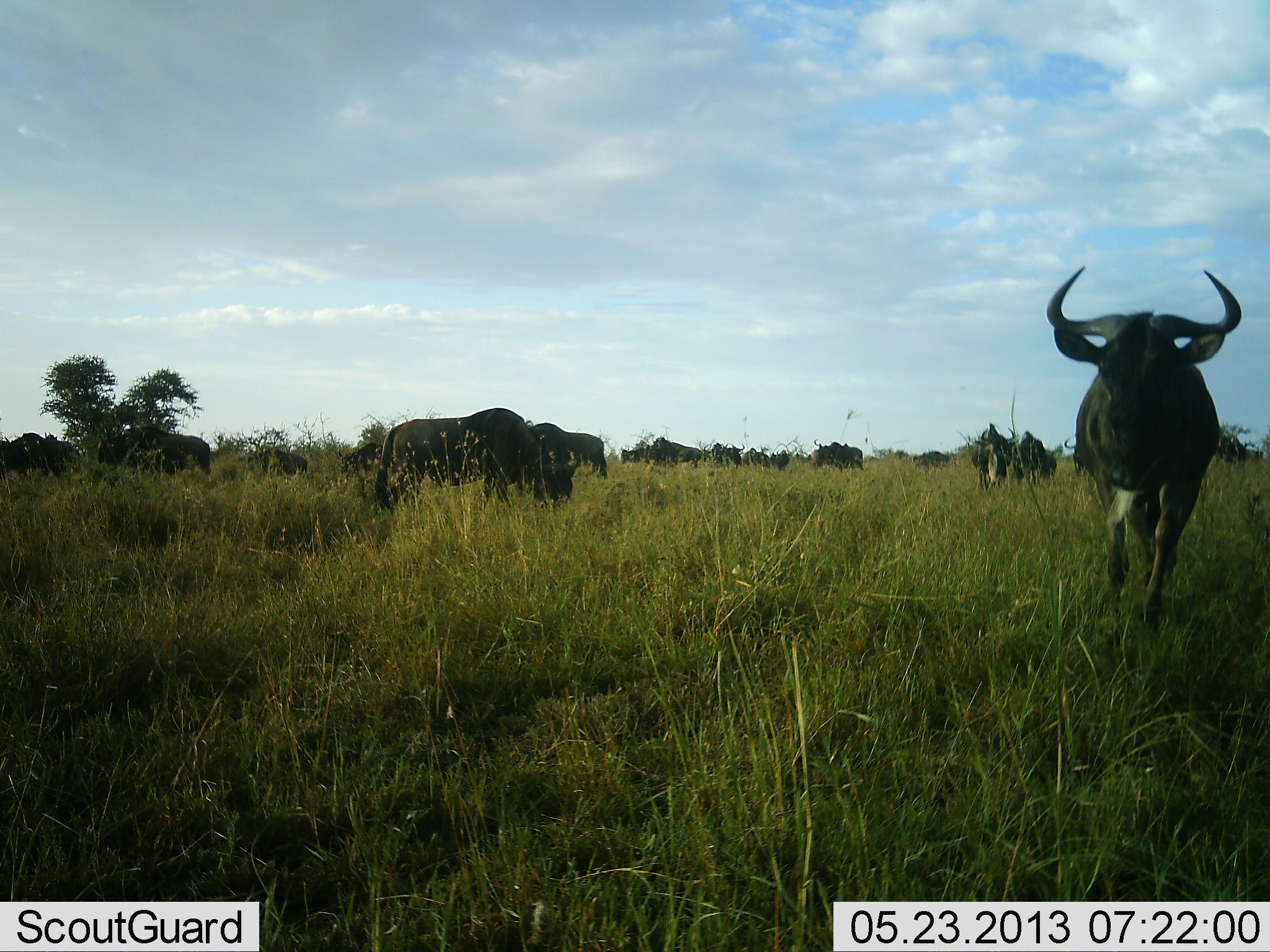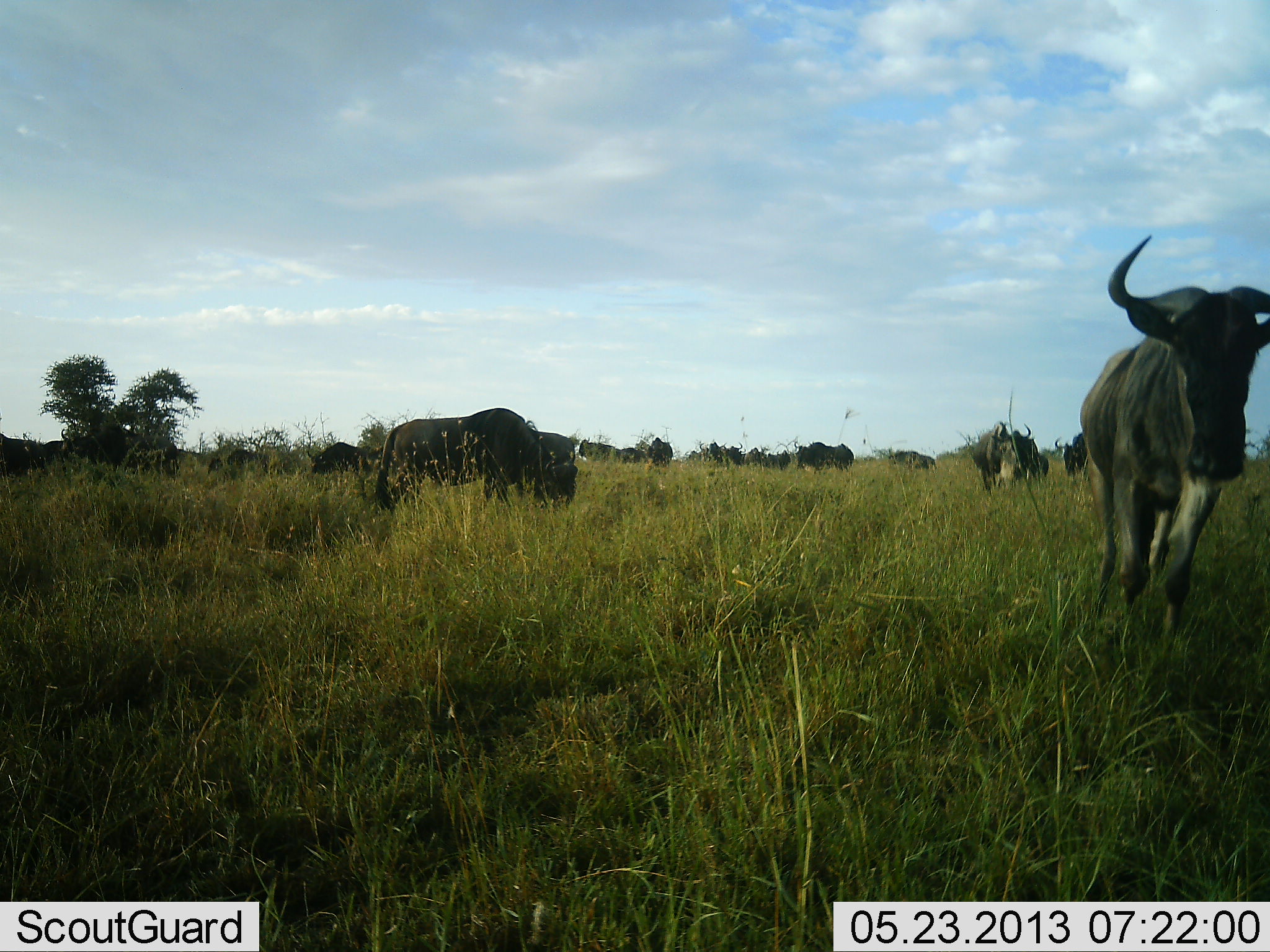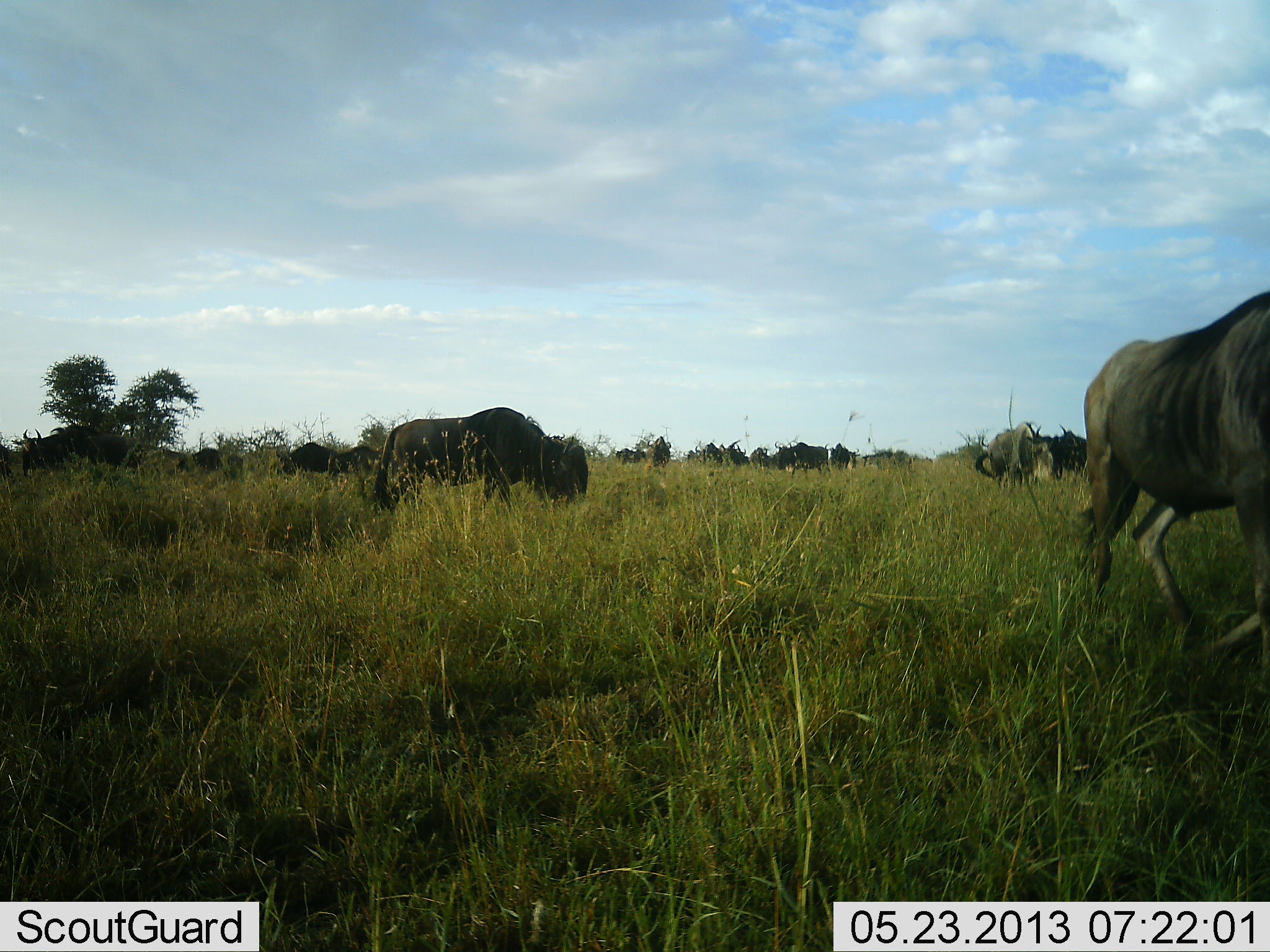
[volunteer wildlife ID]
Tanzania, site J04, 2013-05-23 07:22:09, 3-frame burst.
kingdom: Animalia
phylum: Chordata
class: Mammalia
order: Artiodactyla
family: Bovidae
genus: Connochaetes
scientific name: Connochaetes taurinus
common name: blue wildebeest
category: wildebeest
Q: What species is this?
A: Wildebeest (blue wildebeest) (Connochaetes taurinus).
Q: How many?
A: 11-50.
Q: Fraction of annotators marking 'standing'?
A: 54%.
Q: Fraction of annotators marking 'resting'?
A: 4%.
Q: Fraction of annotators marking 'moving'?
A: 75%.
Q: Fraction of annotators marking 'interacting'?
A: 4%.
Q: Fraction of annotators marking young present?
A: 4%.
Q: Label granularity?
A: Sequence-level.